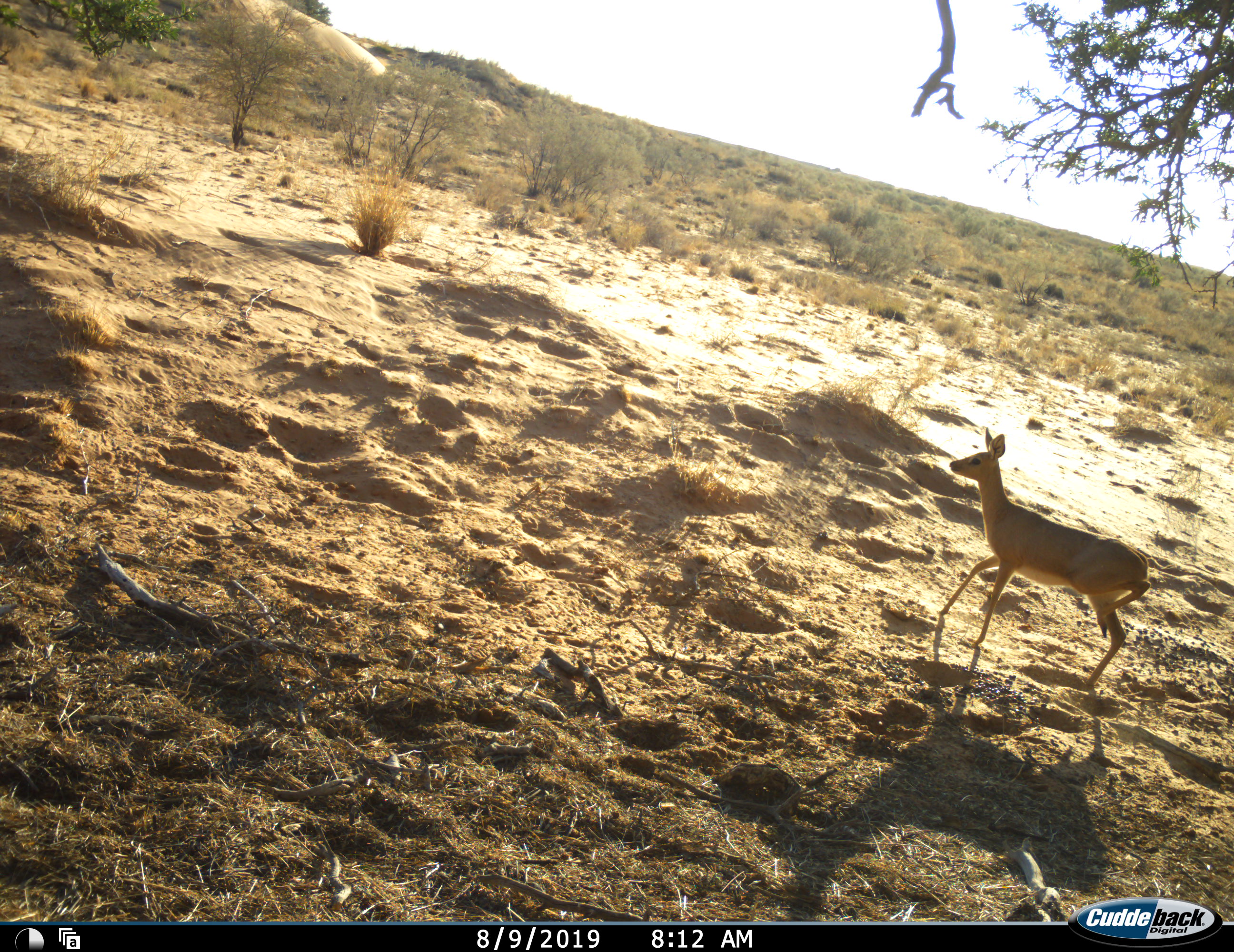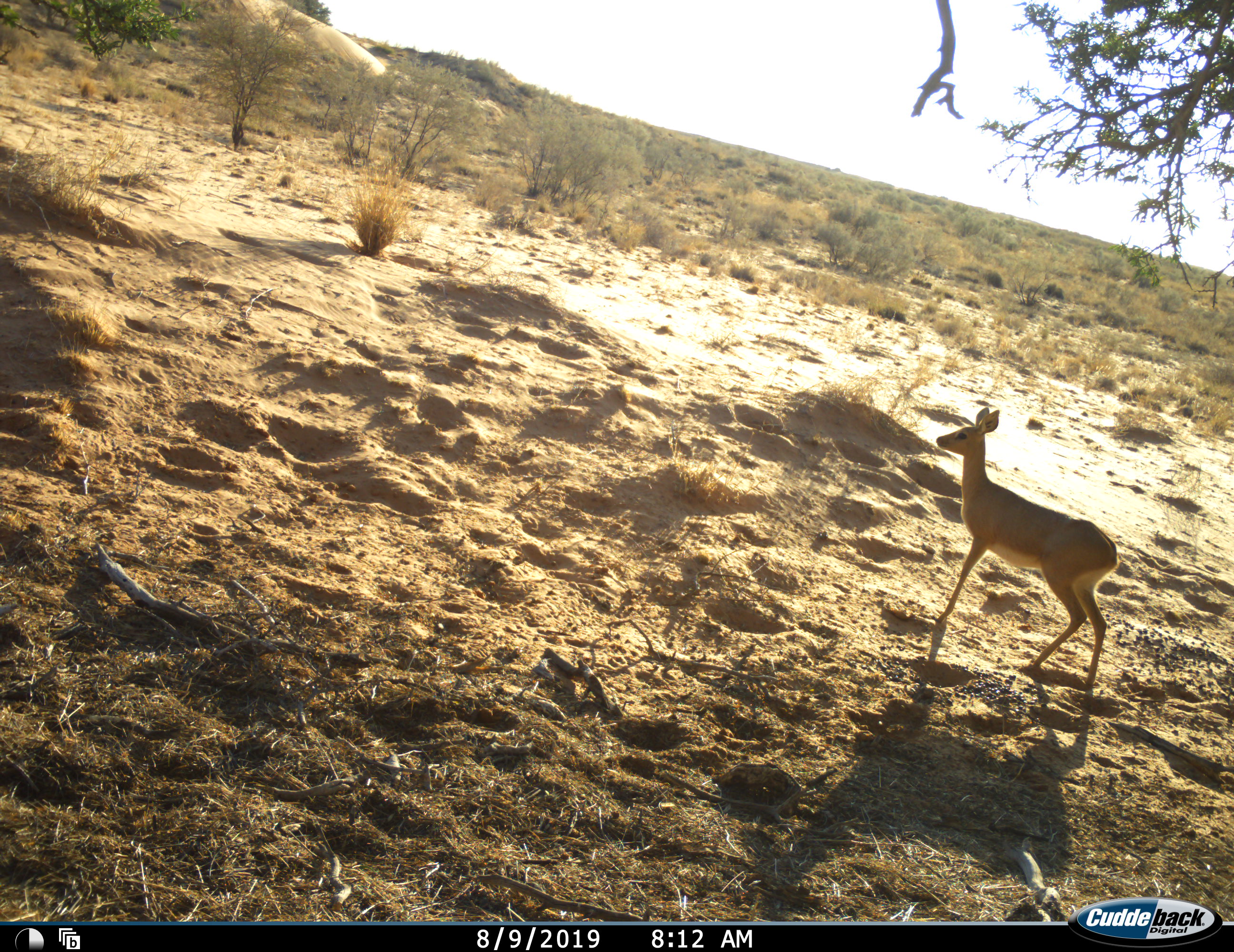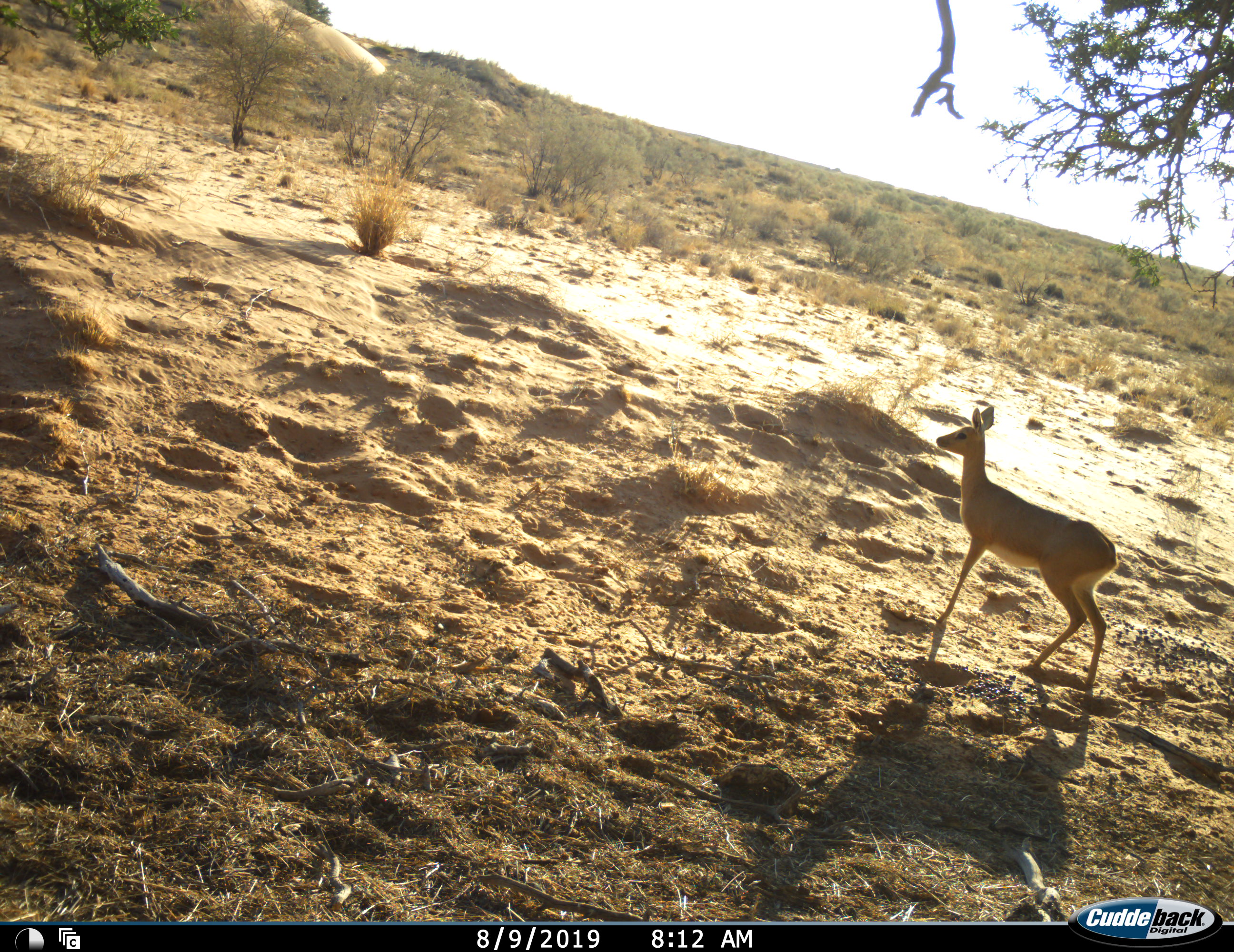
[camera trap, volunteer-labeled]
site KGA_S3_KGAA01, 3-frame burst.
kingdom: Animalia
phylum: Chordata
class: Mammalia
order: Artiodactyla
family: Bovidae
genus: Raphicerus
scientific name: Raphicerus campestris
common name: steenbok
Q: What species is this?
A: Steenbok (Raphicerus campestris).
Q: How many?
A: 1.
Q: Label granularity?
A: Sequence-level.